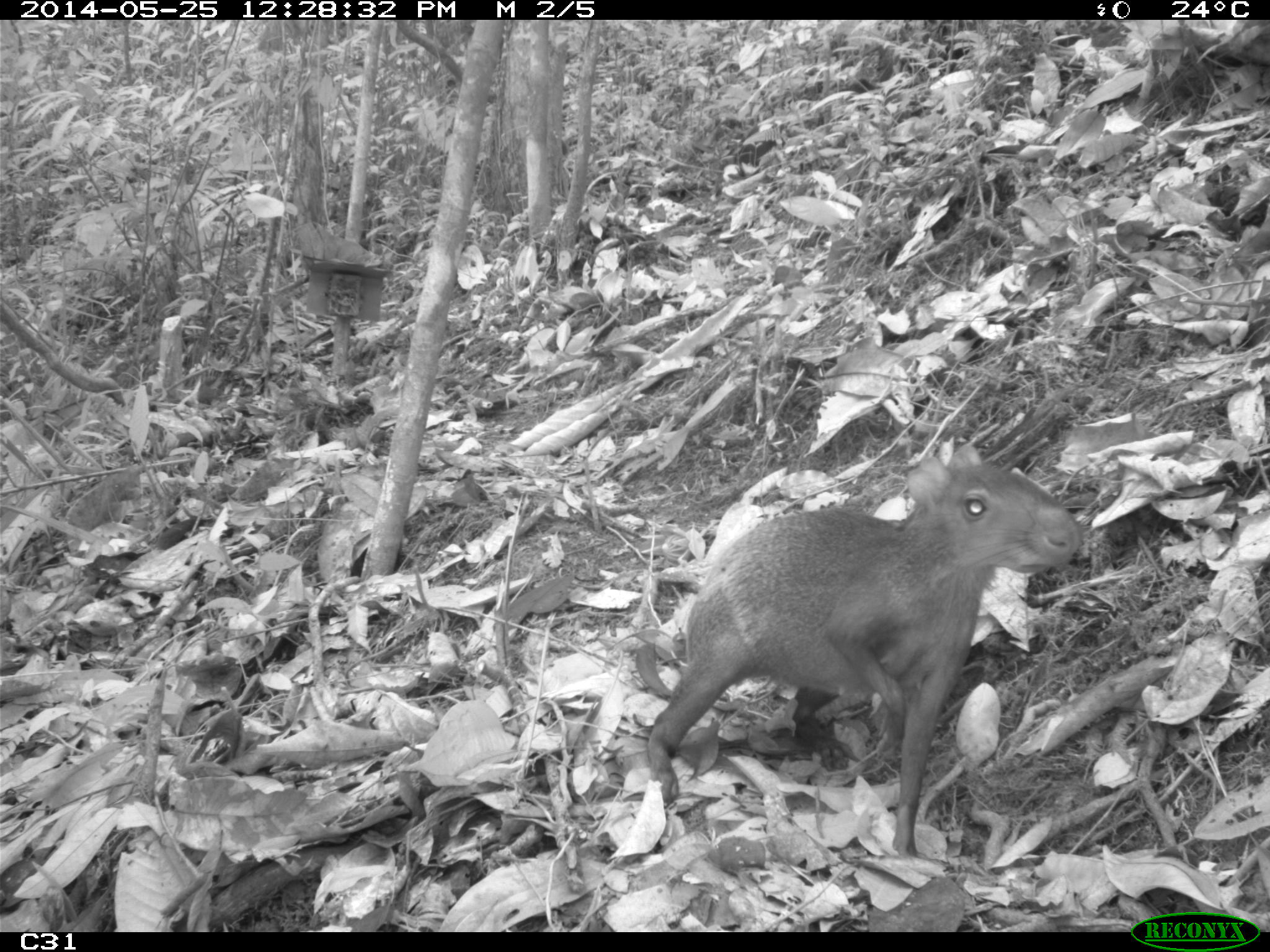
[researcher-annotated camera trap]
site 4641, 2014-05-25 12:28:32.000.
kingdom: Animalia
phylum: Chordata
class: Mammalia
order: Rodentia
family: Dasyproctidae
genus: Dasyprocta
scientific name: Dasyprocta leporina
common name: red-rumped agouti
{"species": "Dasyprocta leporina (red-rumped agouti)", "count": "3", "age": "adult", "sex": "female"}